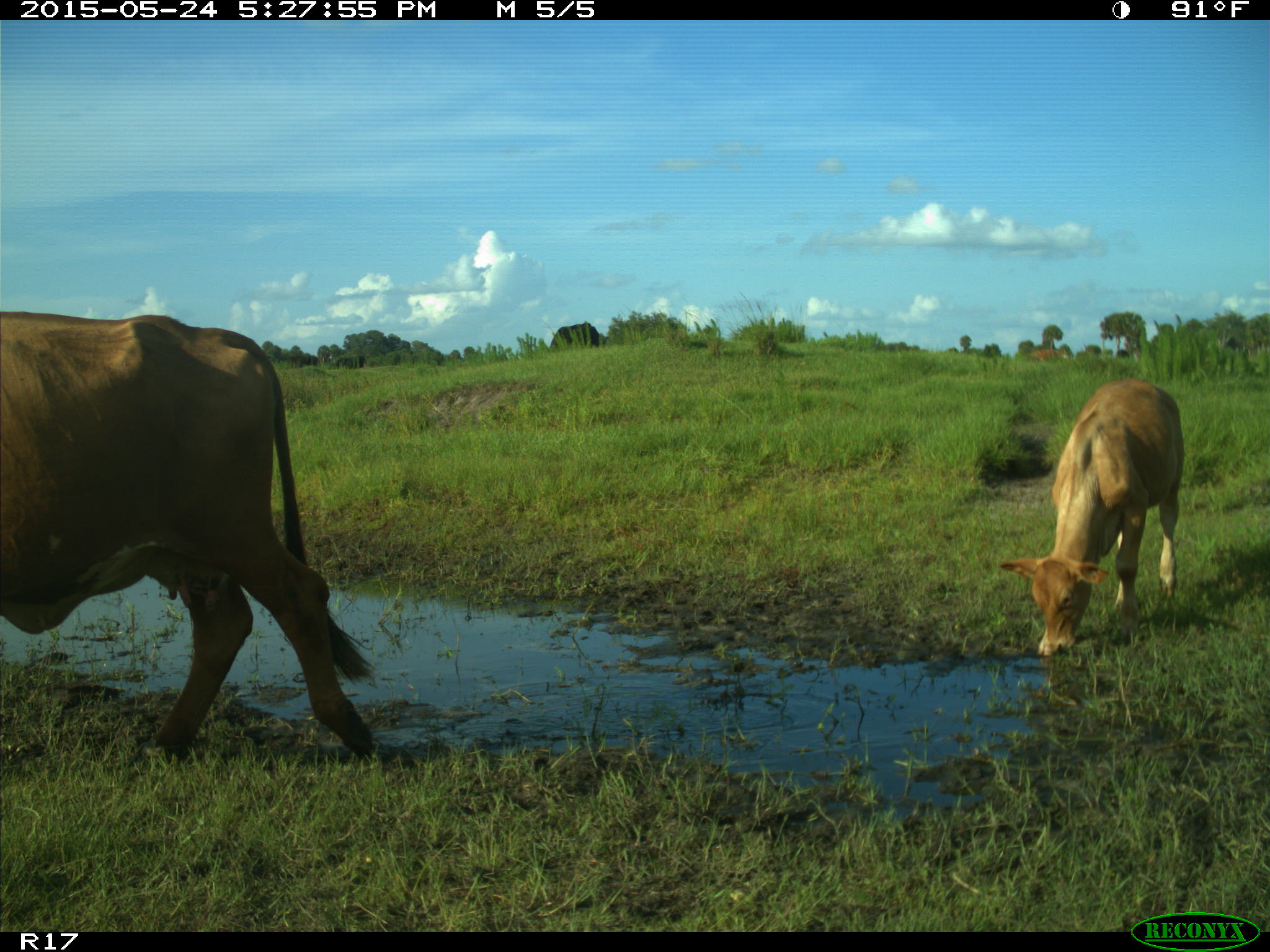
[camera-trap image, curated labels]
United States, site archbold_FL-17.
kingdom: Animalia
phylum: Chordata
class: Mammalia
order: Artiodactyla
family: Bovidae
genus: Bos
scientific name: Bos taurus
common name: domestic cow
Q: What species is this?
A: Bos taurus (domestic cow).